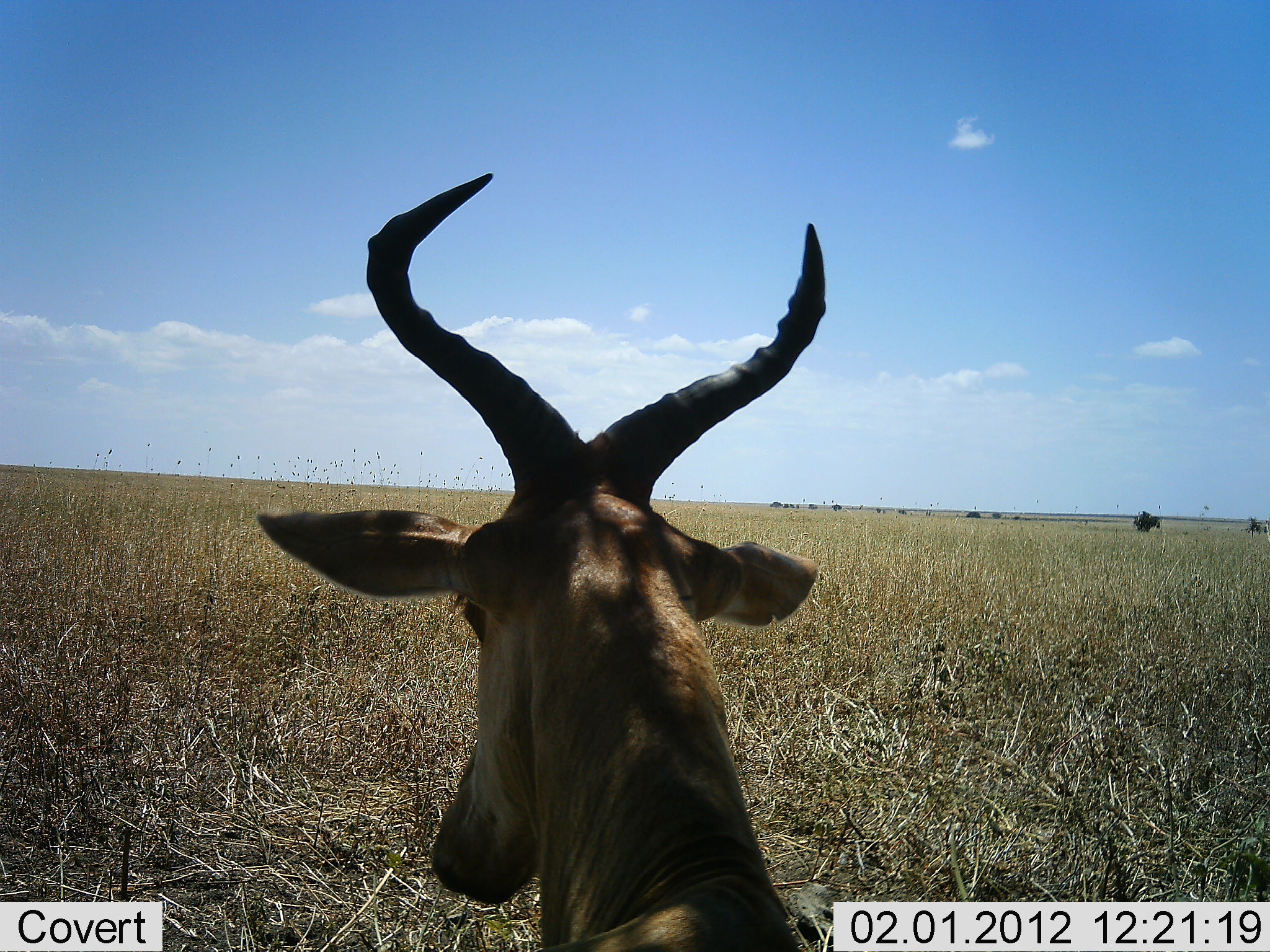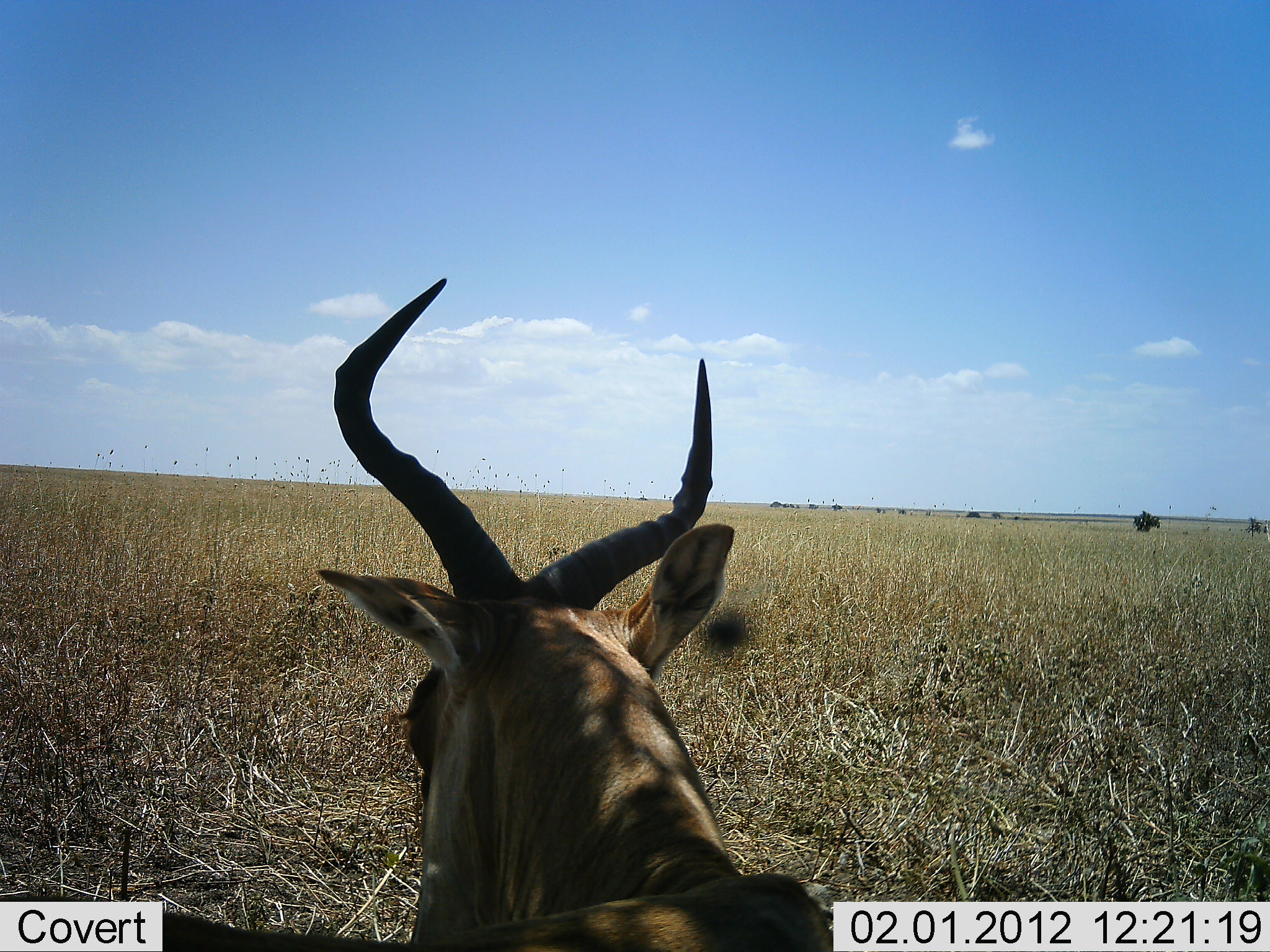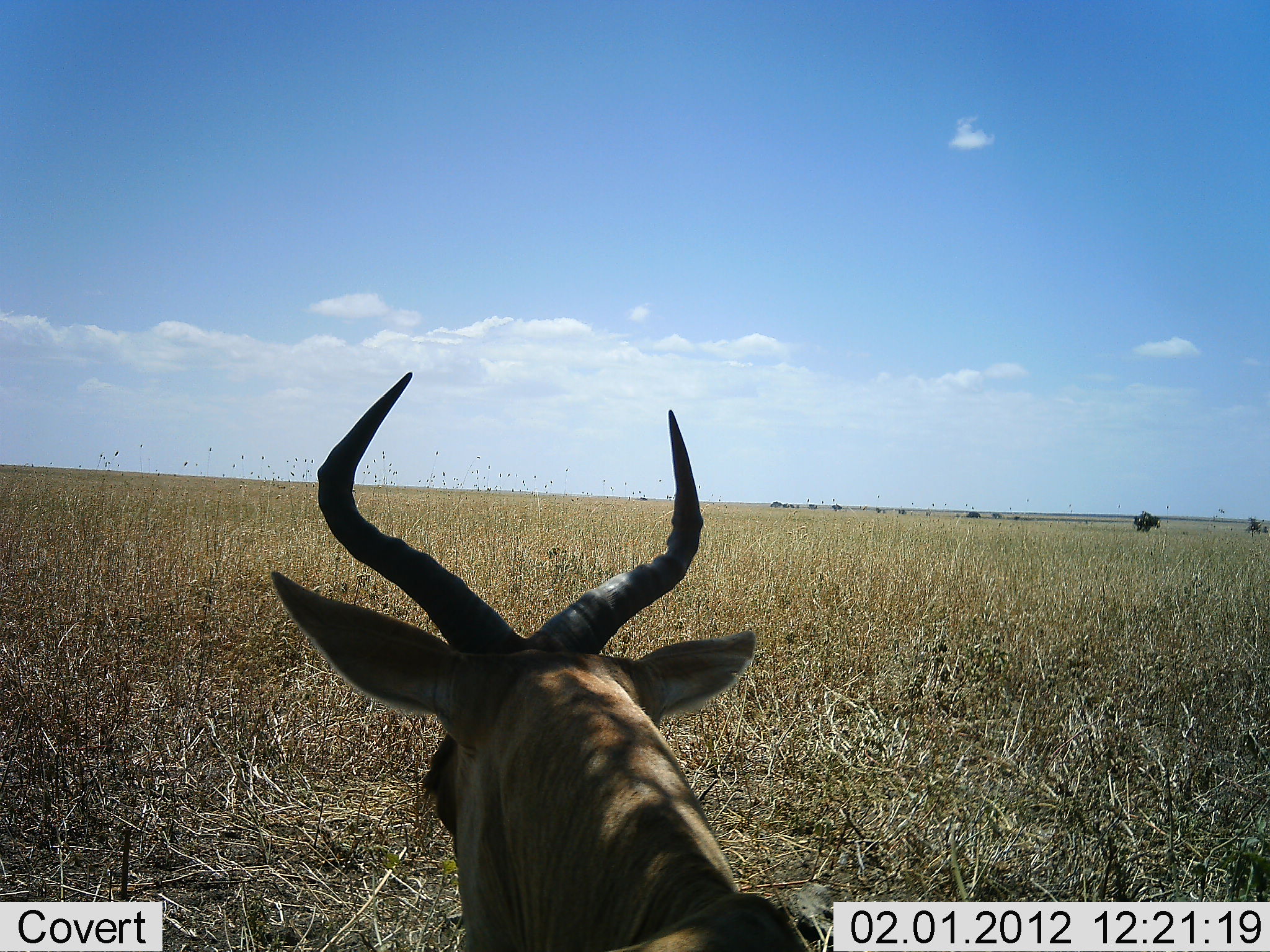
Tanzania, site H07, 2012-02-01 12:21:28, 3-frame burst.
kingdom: Animalia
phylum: Chordata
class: Mammalia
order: Artiodactyla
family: Bovidae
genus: Alcelaphus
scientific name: Alcelaphus buselaphus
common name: hartebeest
Hartebeest (Alcelaphus buselaphus), count 1. Behavior (volunteer vote fractions): standing 50%, resting 33%, moving 0%, interacting 0%. Young present (vote fraction): 0%. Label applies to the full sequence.